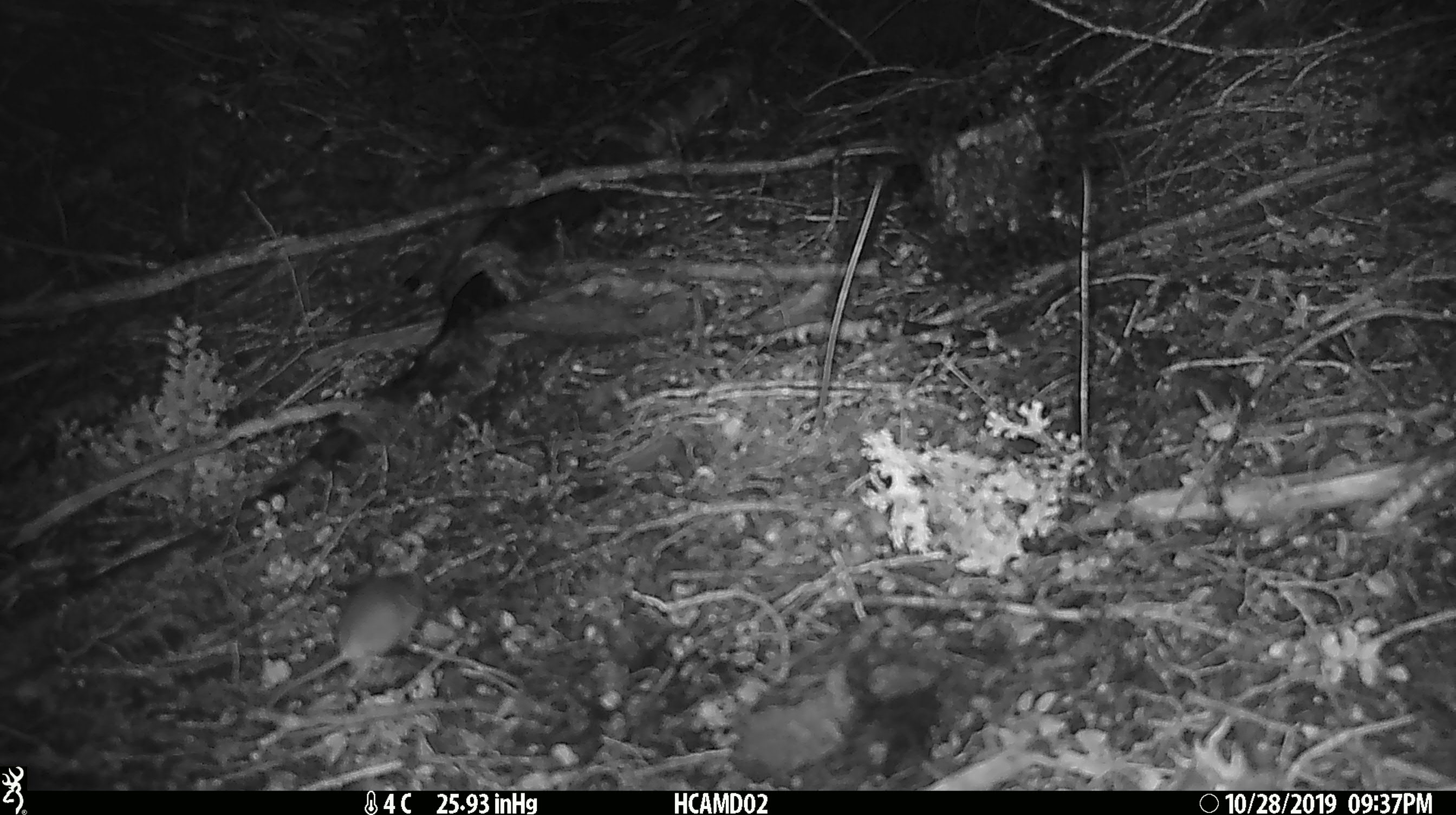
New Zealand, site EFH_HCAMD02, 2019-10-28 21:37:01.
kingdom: Animalia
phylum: Chordata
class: Mammalia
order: Rodentia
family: Muridae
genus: Mus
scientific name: Mus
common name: mouse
Mouse (Mus).